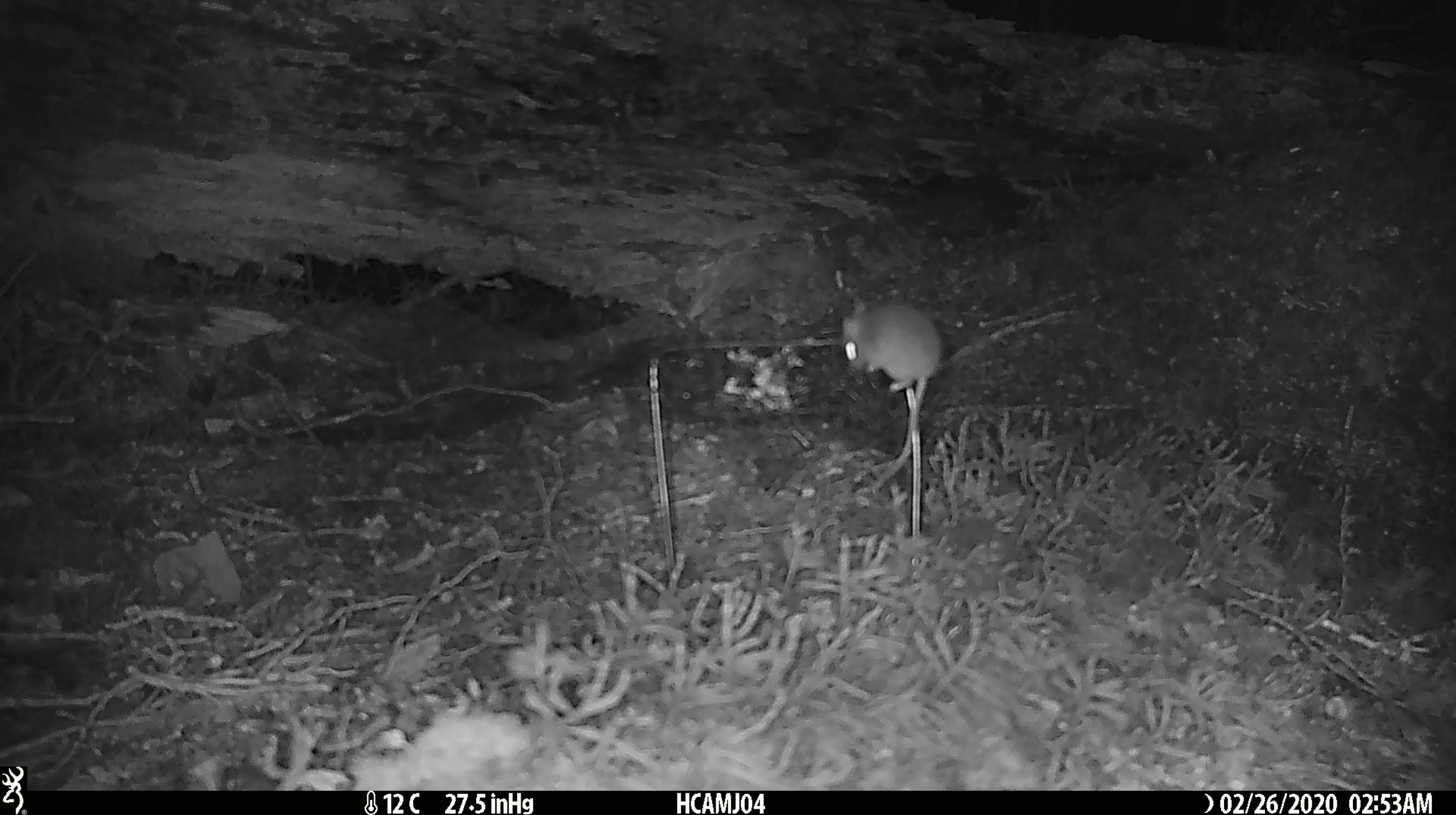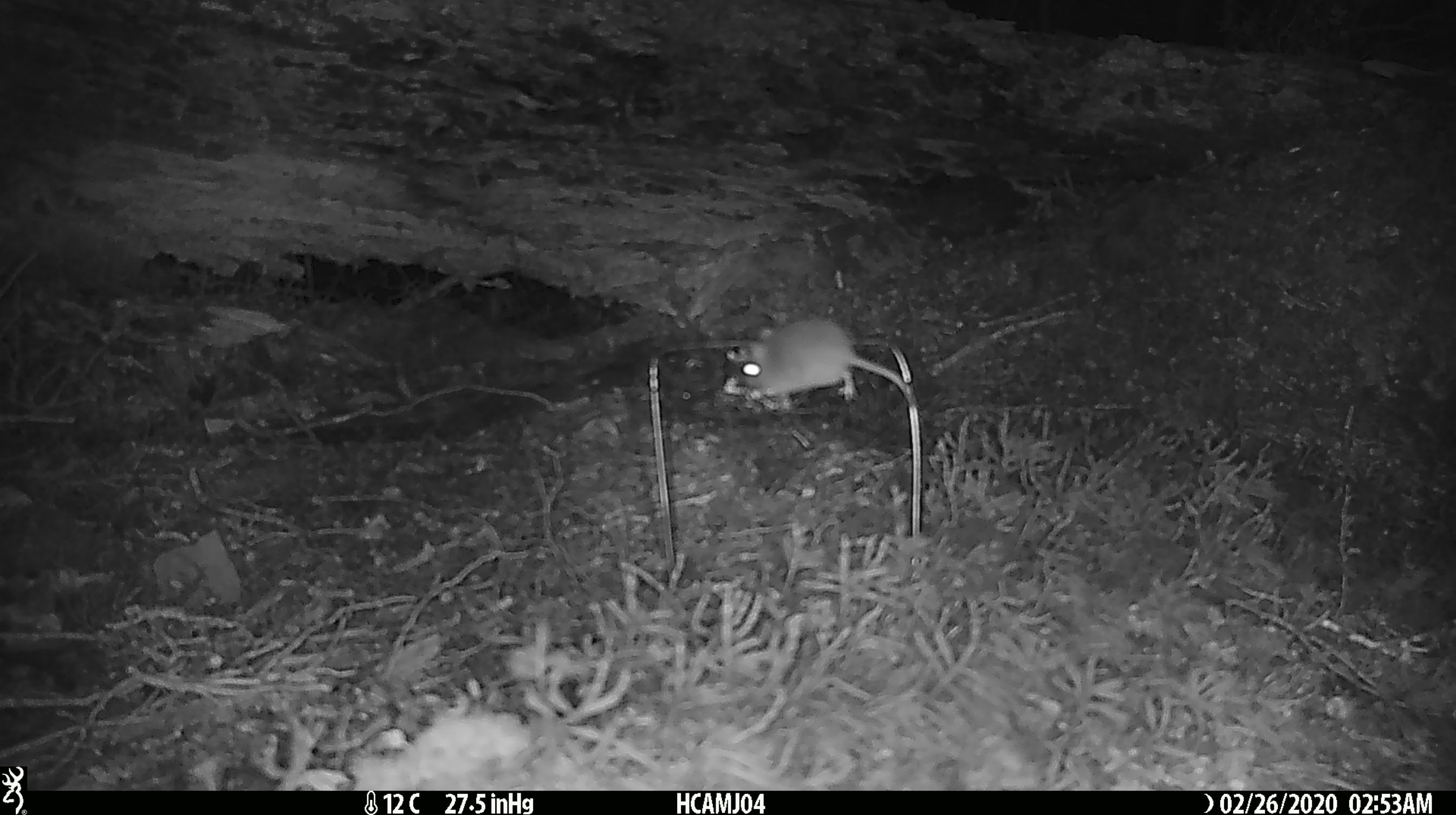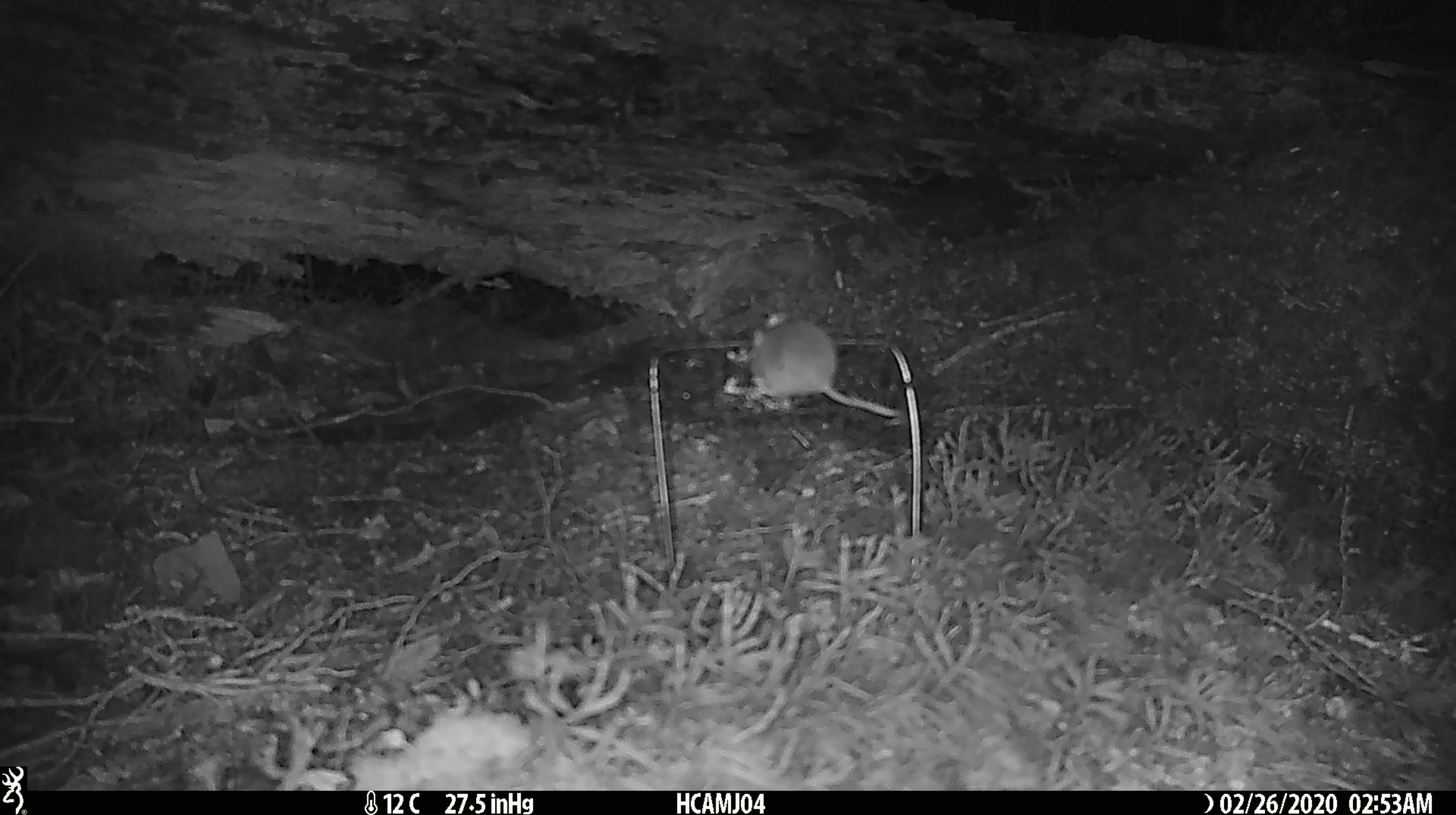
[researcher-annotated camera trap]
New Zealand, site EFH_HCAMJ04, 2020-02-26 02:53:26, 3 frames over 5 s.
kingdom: Animalia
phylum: Chordata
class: Mammalia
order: Rodentia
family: Muridae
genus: Mus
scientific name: Mus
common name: mouse